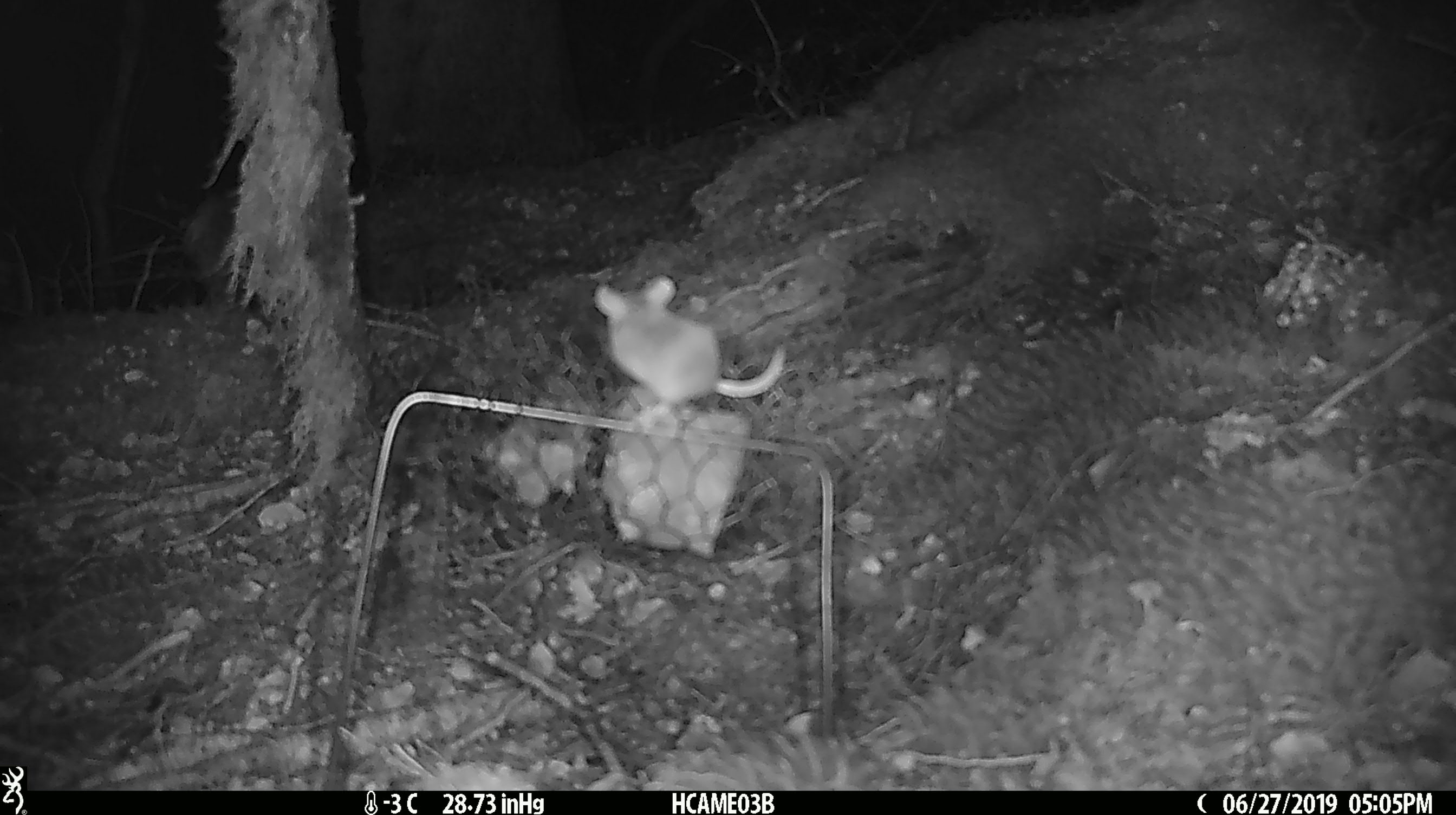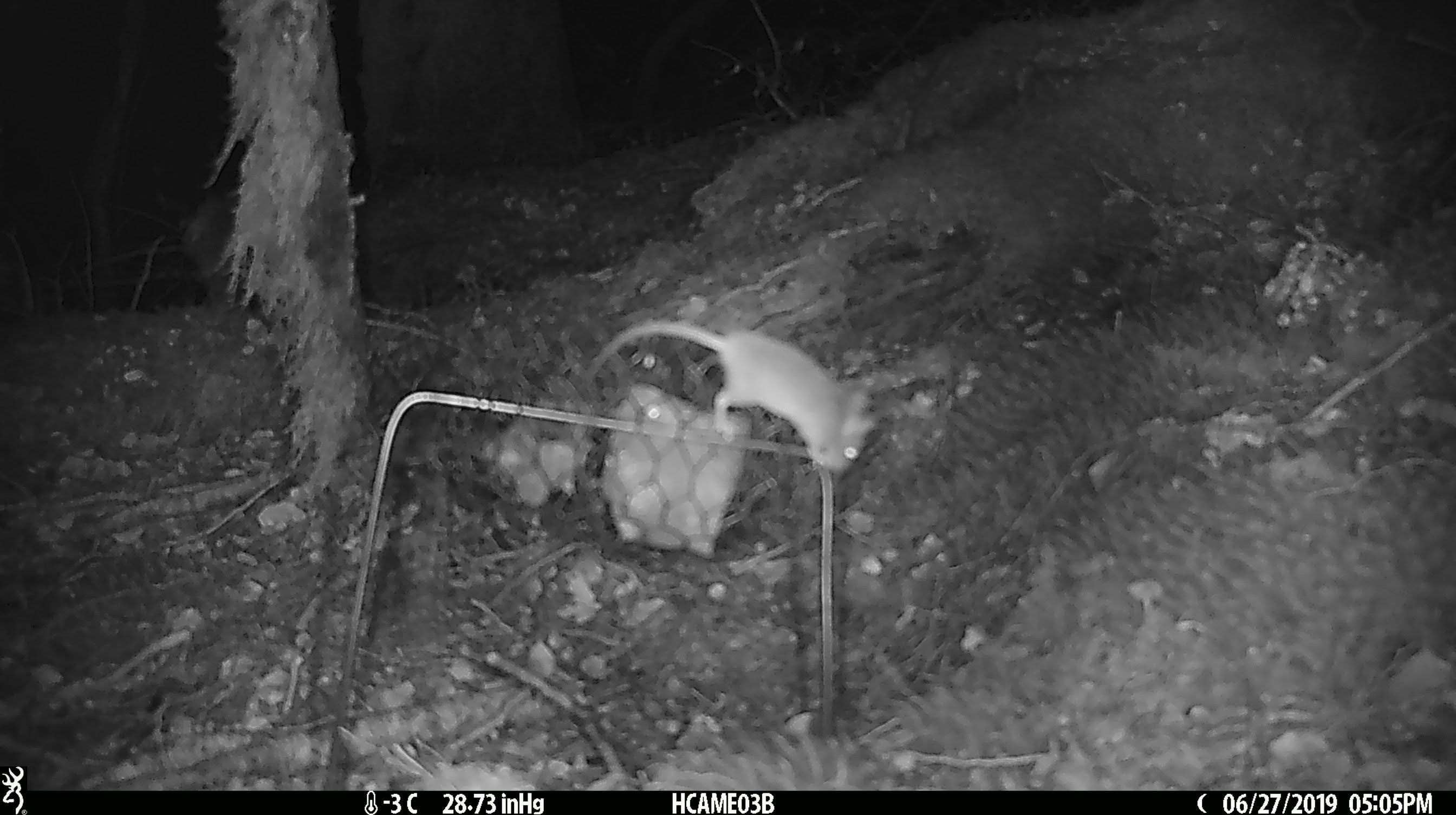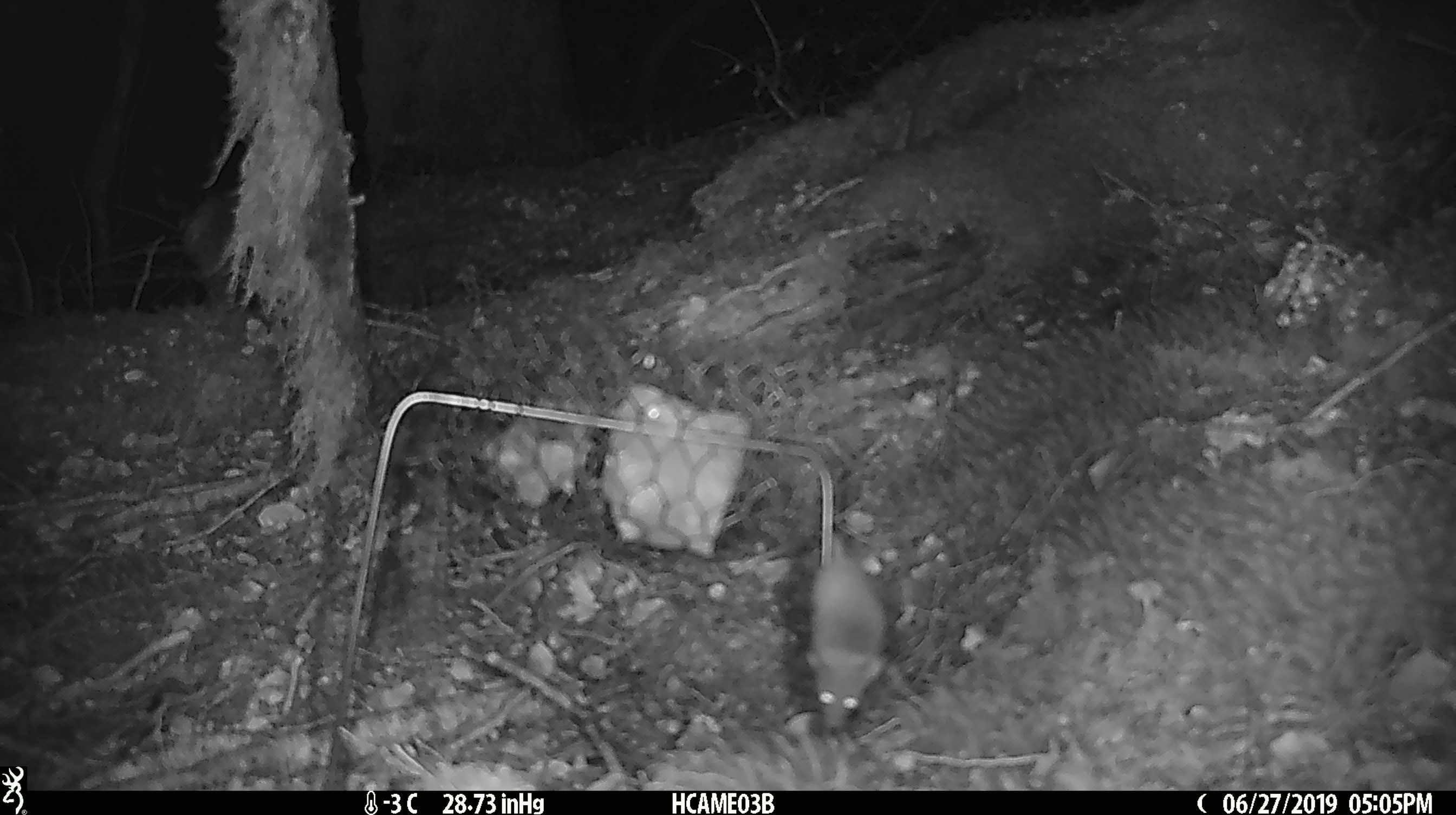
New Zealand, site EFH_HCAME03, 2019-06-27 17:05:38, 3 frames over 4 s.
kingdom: Animalia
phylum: Chordata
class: Mammalia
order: Rodentia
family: Muridae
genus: Mus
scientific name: Mus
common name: mouse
Mouse (Mus).